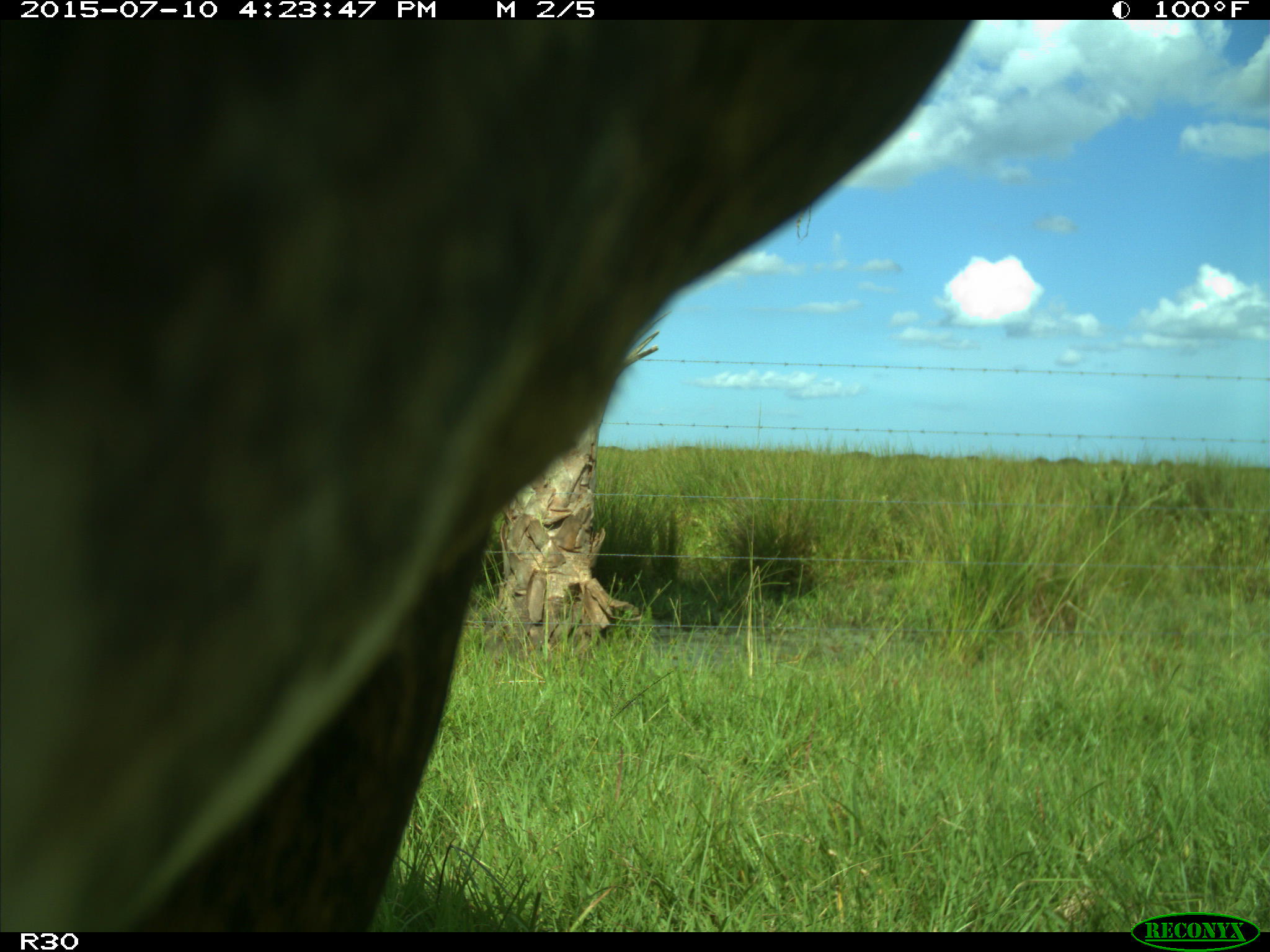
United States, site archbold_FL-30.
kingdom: Animalia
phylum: Chordata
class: Mammalia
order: Artiodactyla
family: Bovidae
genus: Bos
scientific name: Bos taurus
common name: domestic cow